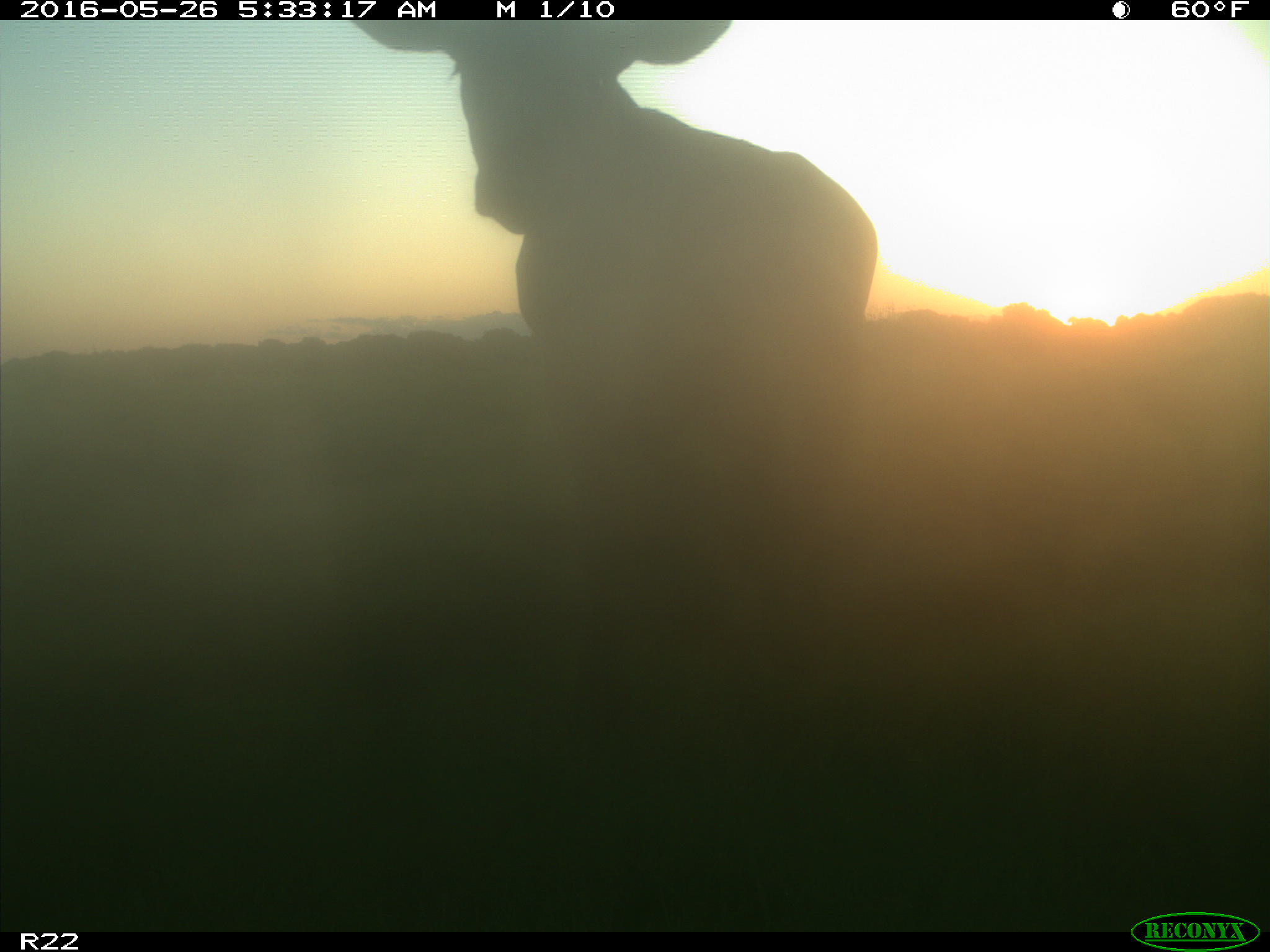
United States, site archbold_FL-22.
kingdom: Animalia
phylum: Chordata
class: Mammalia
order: Artiodactyla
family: Bovidae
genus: Bos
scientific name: Bos taurus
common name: domestic cow